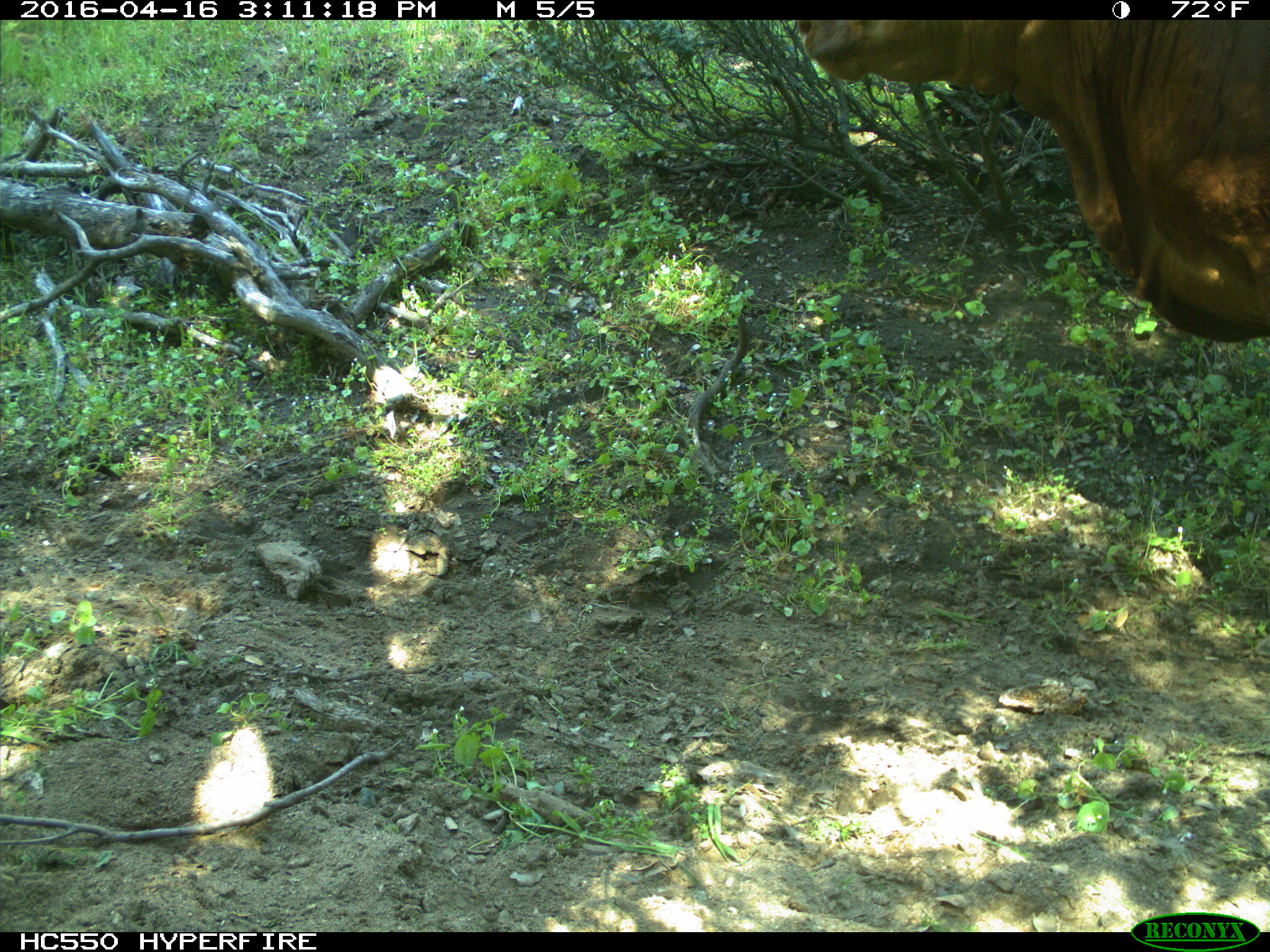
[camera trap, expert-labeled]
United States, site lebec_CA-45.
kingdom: Animalia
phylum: Chordata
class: Mammalia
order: Artiodactyla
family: Bovidae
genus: Bos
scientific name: Bos taurus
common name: domestic cow